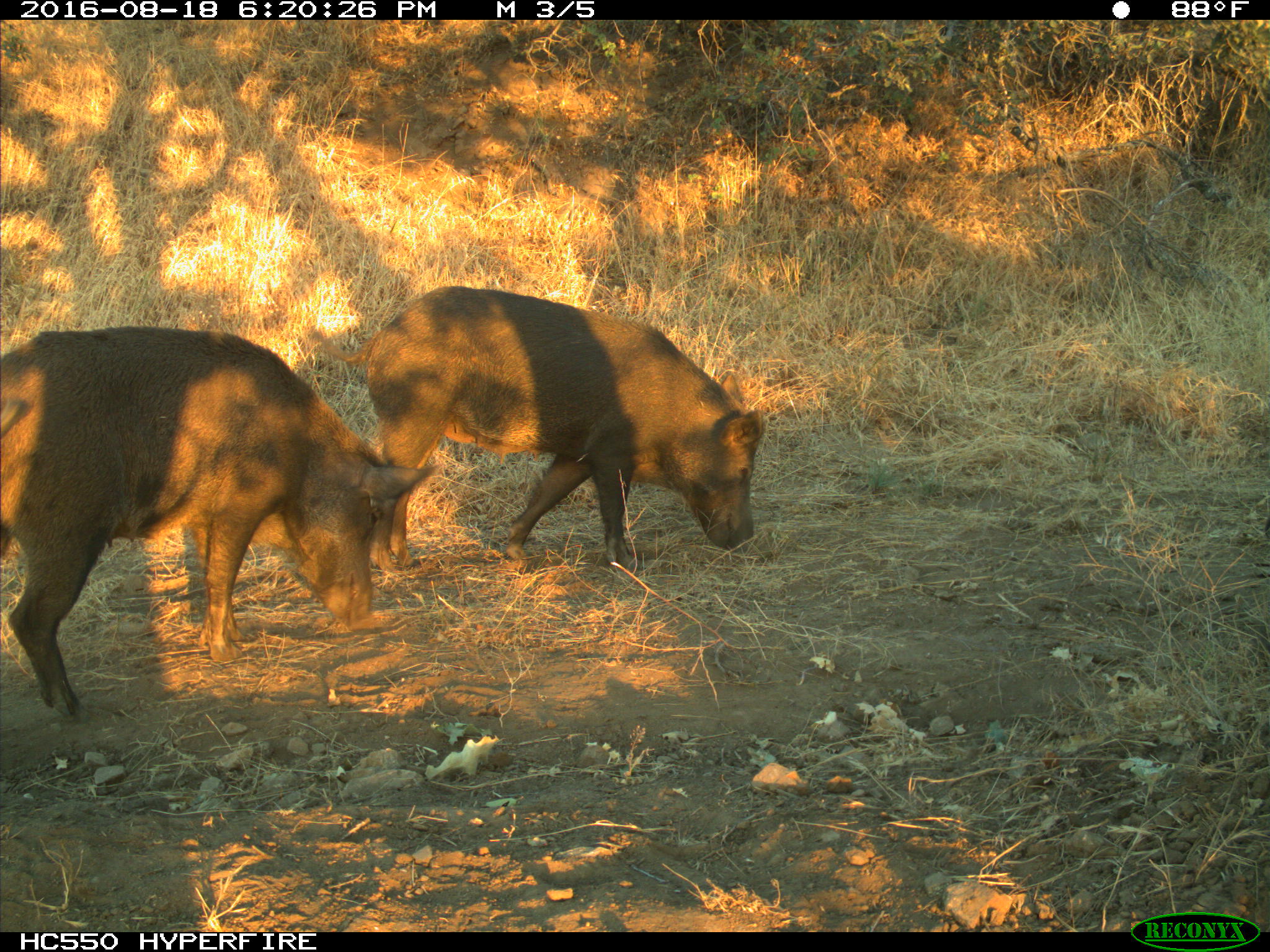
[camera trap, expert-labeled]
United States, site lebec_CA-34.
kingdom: Animalia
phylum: Chordata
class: Mammalia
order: Artiodactyla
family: Suidae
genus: Sus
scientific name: Sus scrofa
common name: wild boar